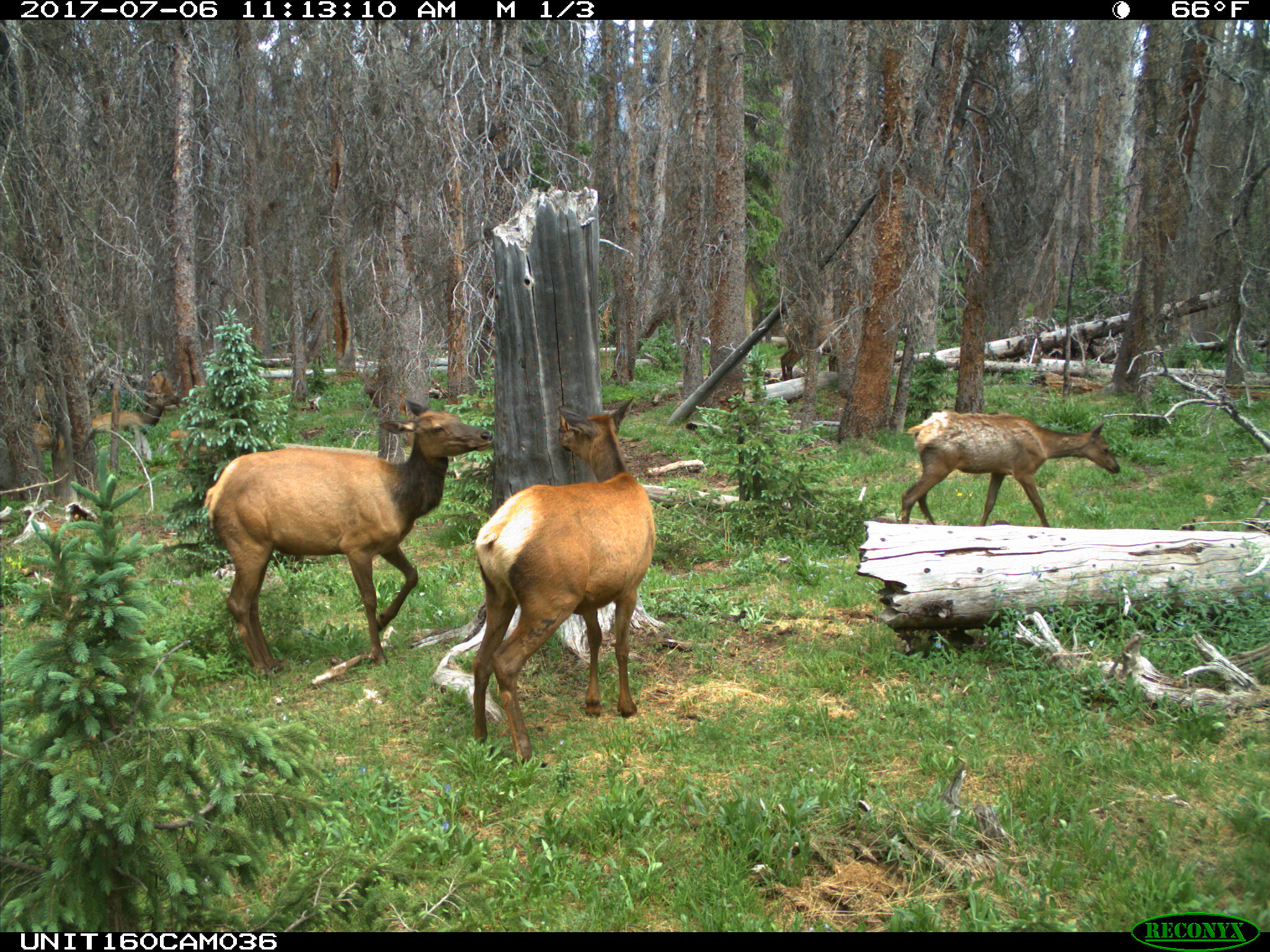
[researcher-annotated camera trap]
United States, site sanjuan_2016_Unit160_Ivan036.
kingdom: Animalia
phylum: Chordata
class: Mammalia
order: Artiodactyla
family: Cervidae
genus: Cervus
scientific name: Cervus elaphus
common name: red deer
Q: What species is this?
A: Cervus elaphus (red deer).